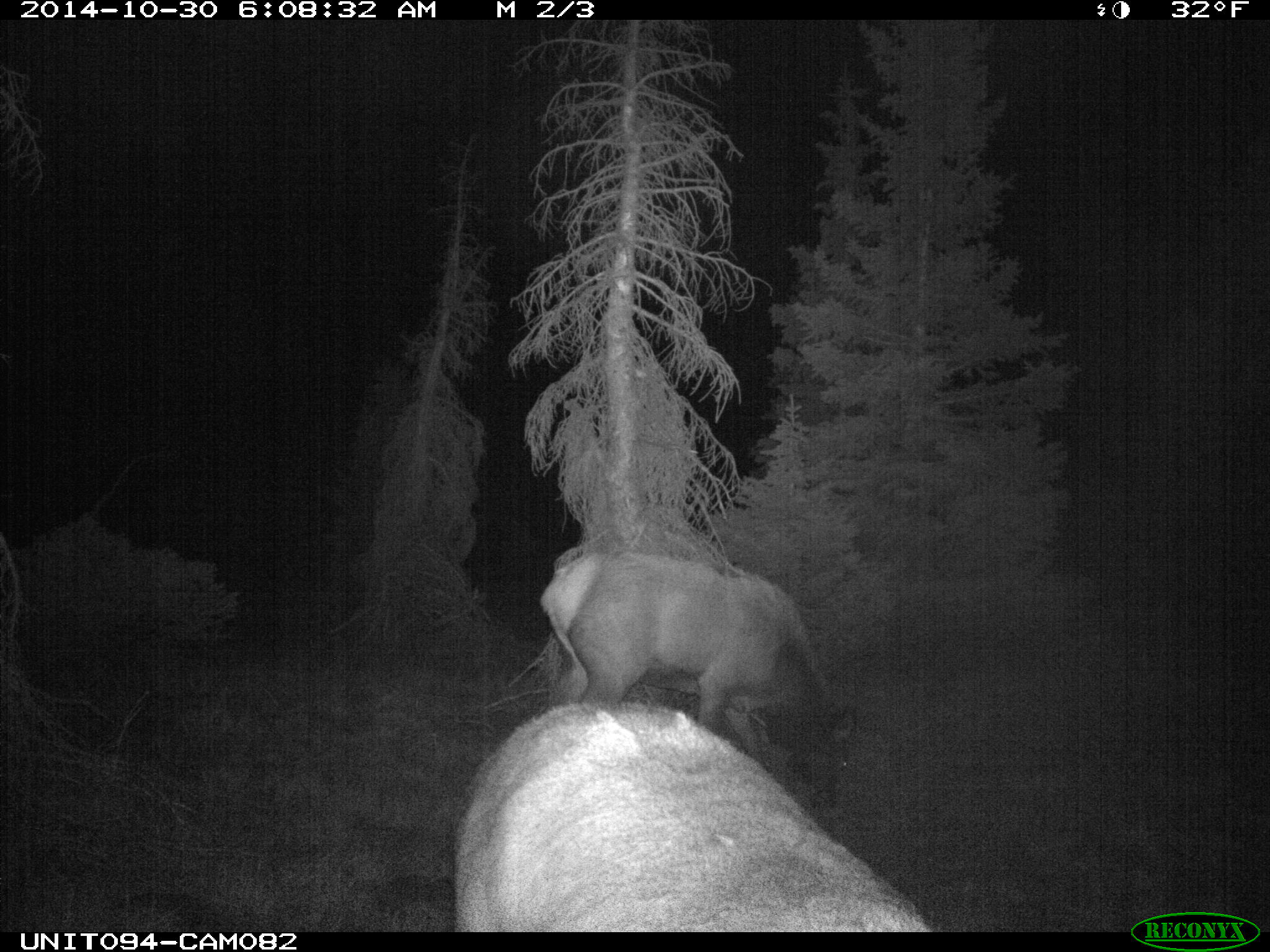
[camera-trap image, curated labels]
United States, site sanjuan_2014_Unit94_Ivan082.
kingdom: Animalia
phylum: Chordata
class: Mammalia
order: Artiodactyla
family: Cervidae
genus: Cervus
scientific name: Cervus elaphus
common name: red deer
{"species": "Cervus elaphus (red deer)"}